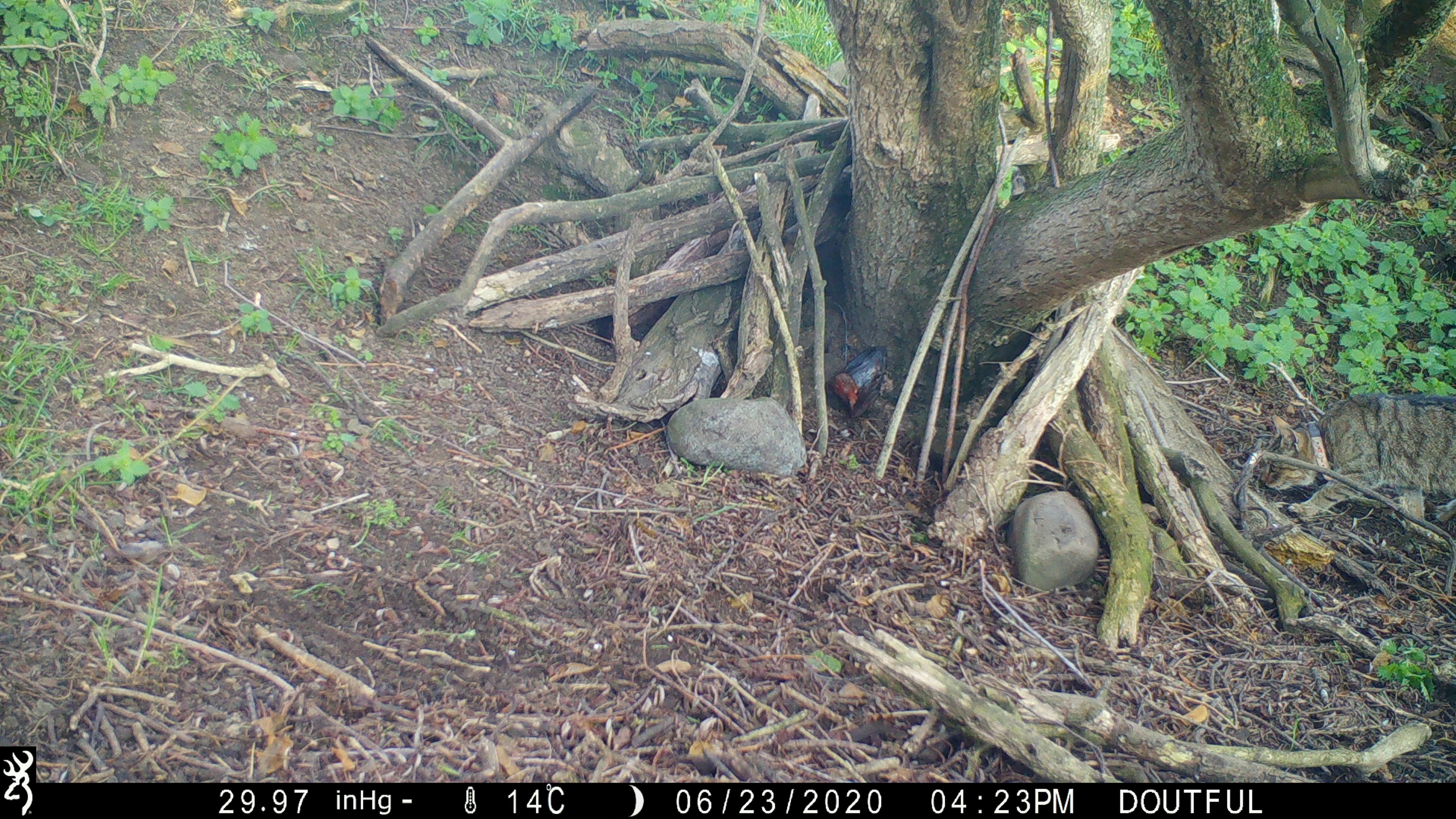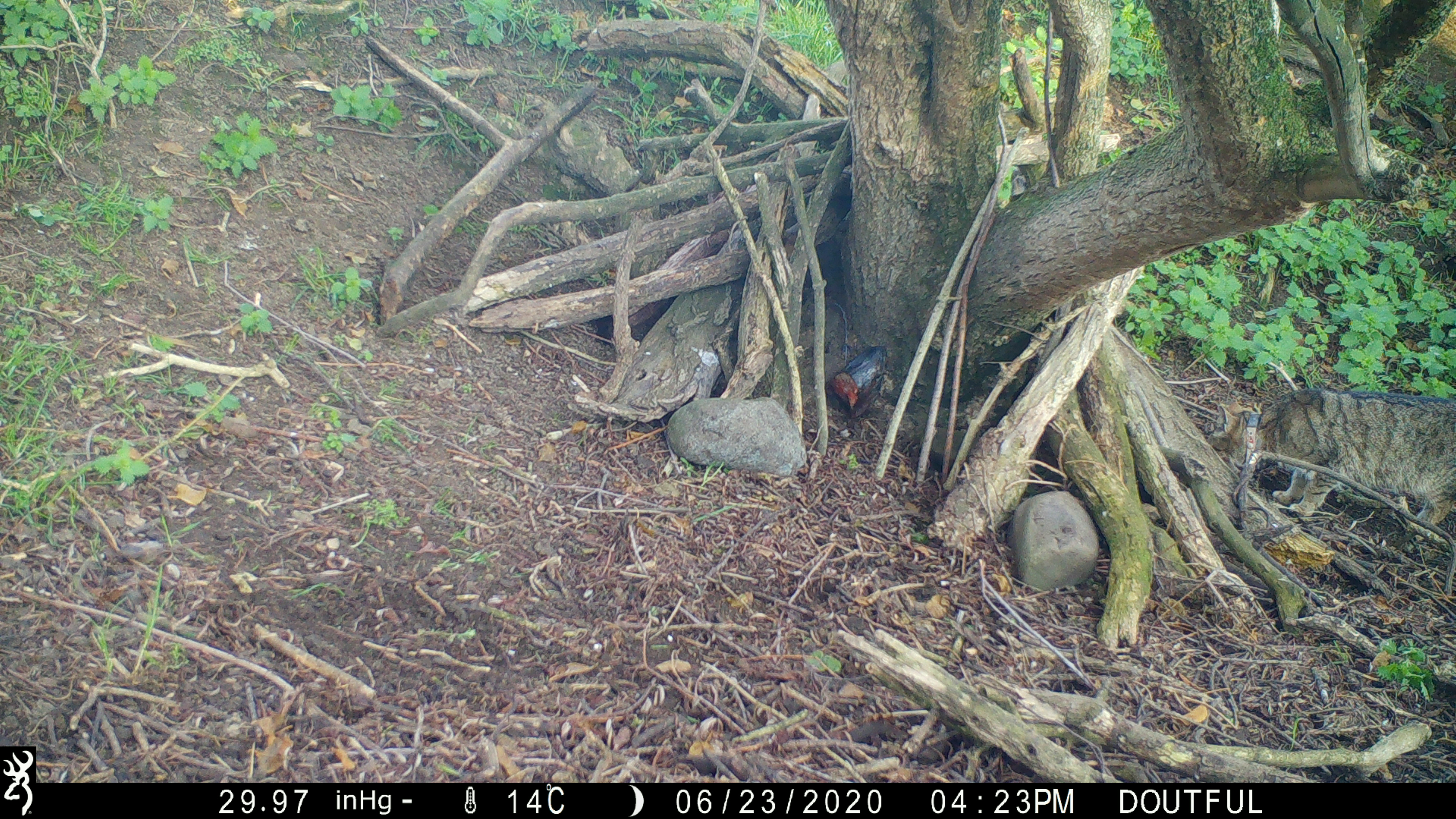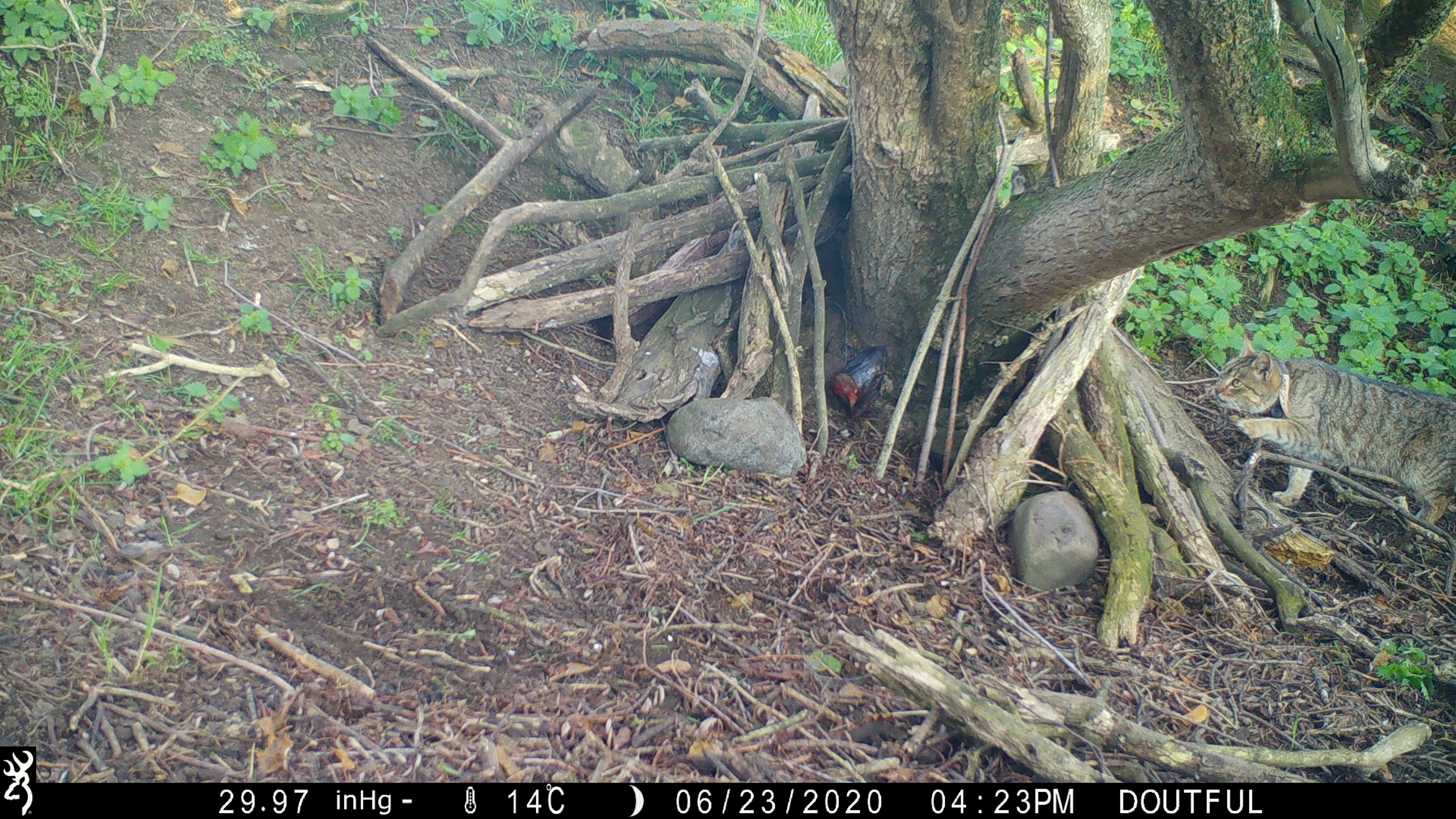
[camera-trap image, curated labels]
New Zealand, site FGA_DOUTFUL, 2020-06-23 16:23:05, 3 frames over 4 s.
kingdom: Animalia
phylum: Chordata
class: Mammalia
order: Carnivora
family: Felidae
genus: Felis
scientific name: Felis catus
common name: domestic cat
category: cat